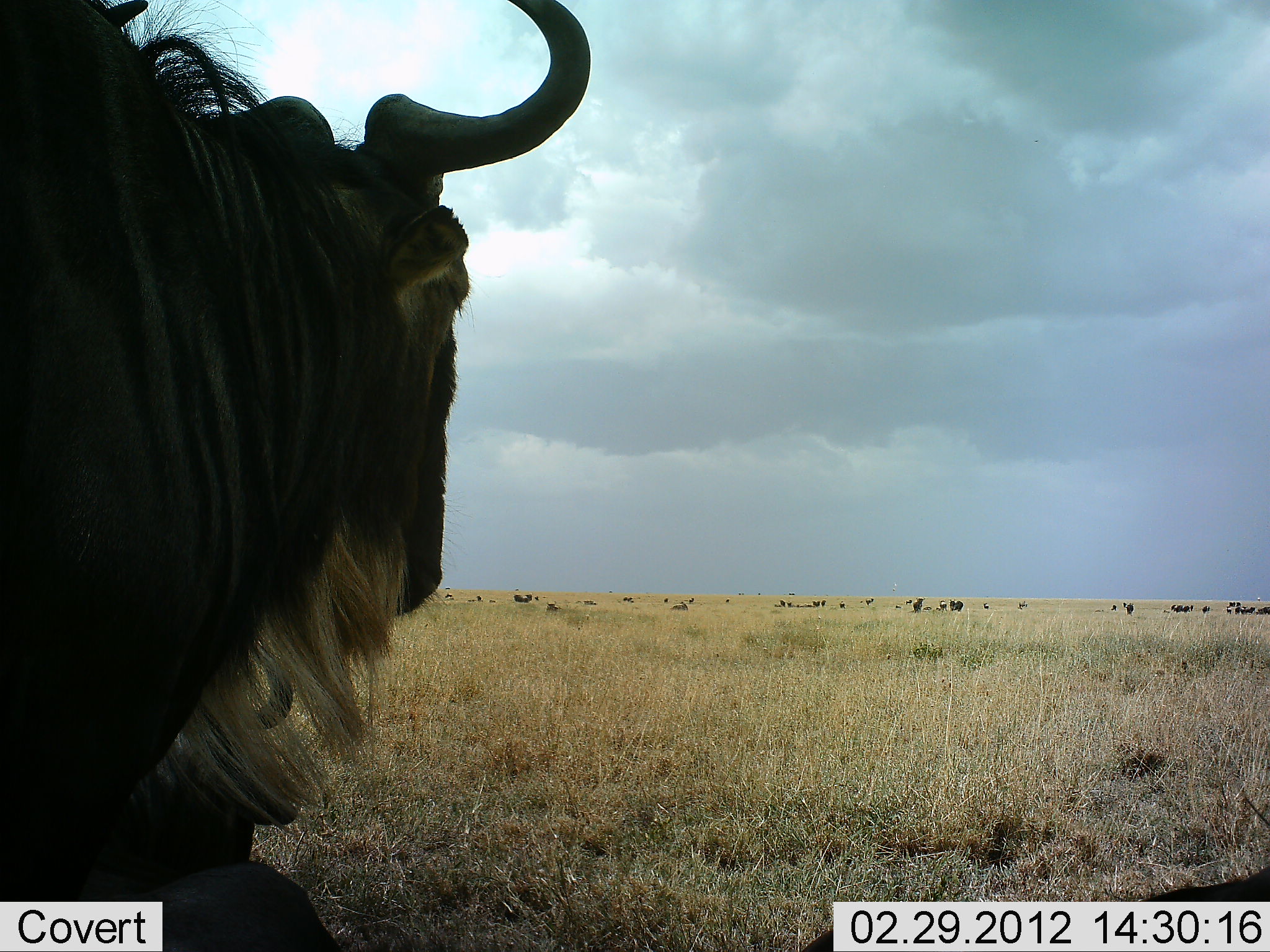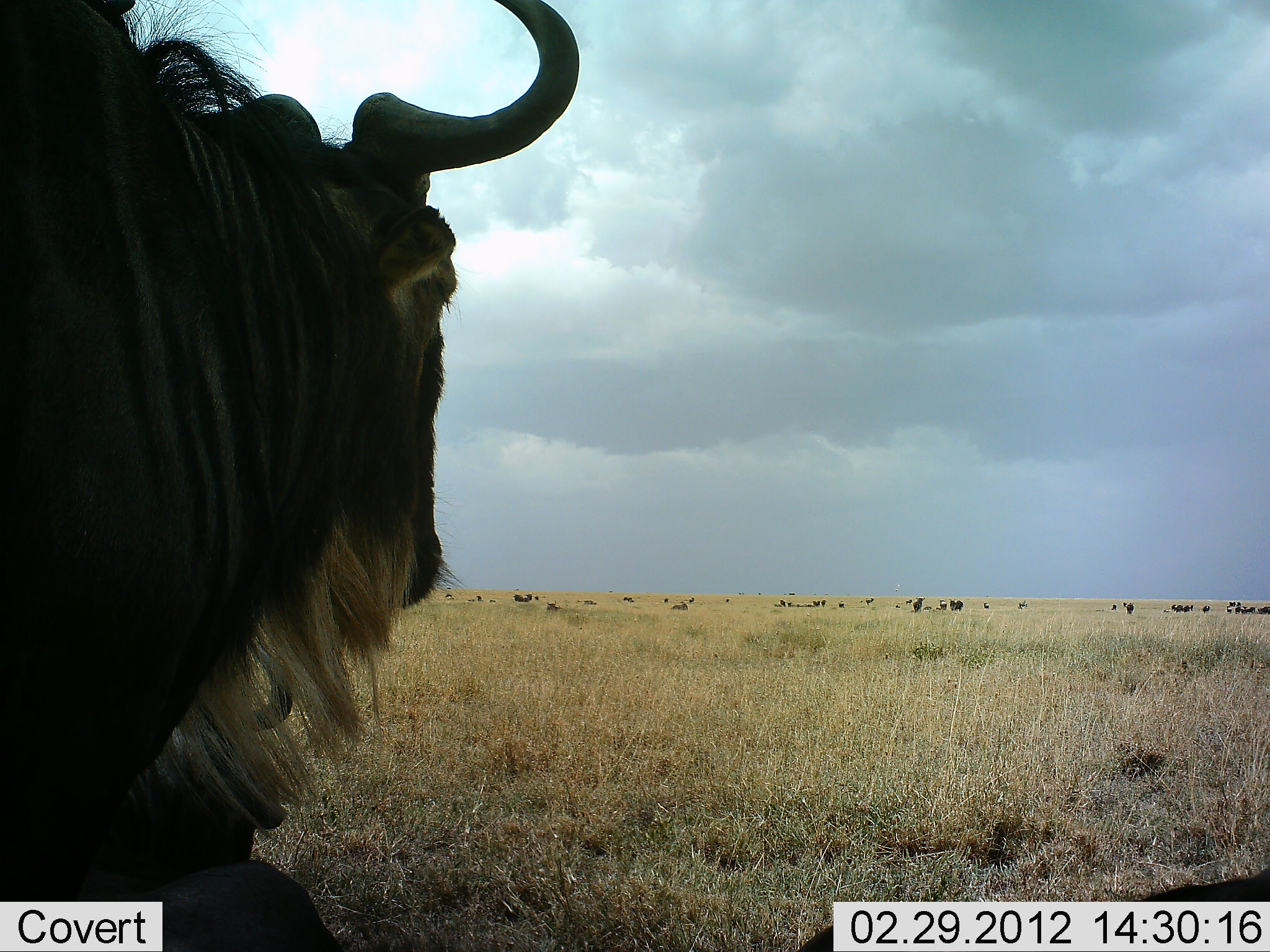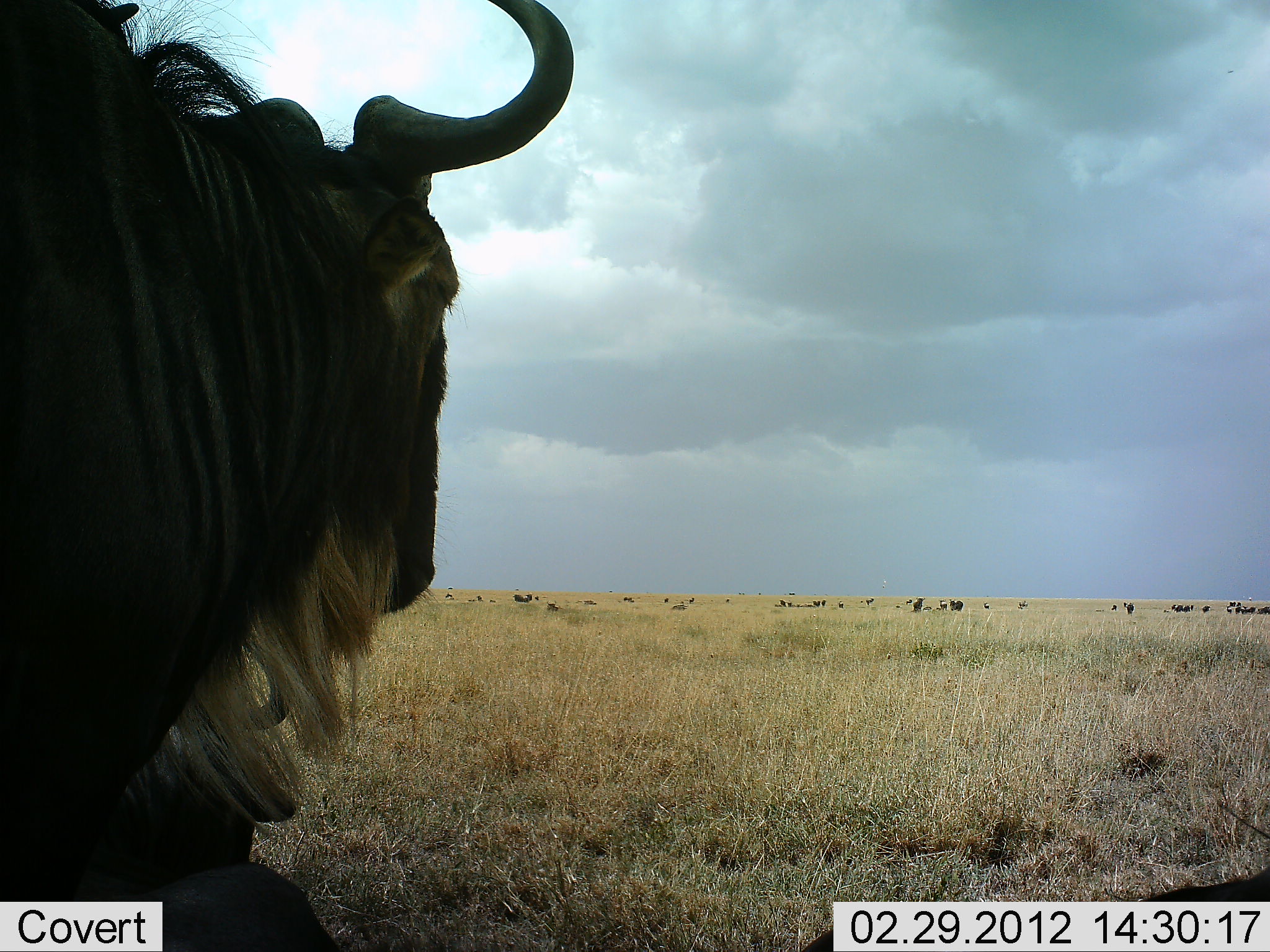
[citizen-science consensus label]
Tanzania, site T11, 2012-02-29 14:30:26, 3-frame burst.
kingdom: Animalia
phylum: Chordata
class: Mammalia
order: Artiodactyla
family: Bovidae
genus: Connochaetes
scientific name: Connochaetes taurinus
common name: blue wildebeest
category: wildebeest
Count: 2.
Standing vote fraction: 61%.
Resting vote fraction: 52%.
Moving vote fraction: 4%.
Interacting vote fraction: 4%.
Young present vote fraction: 0%.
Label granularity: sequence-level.